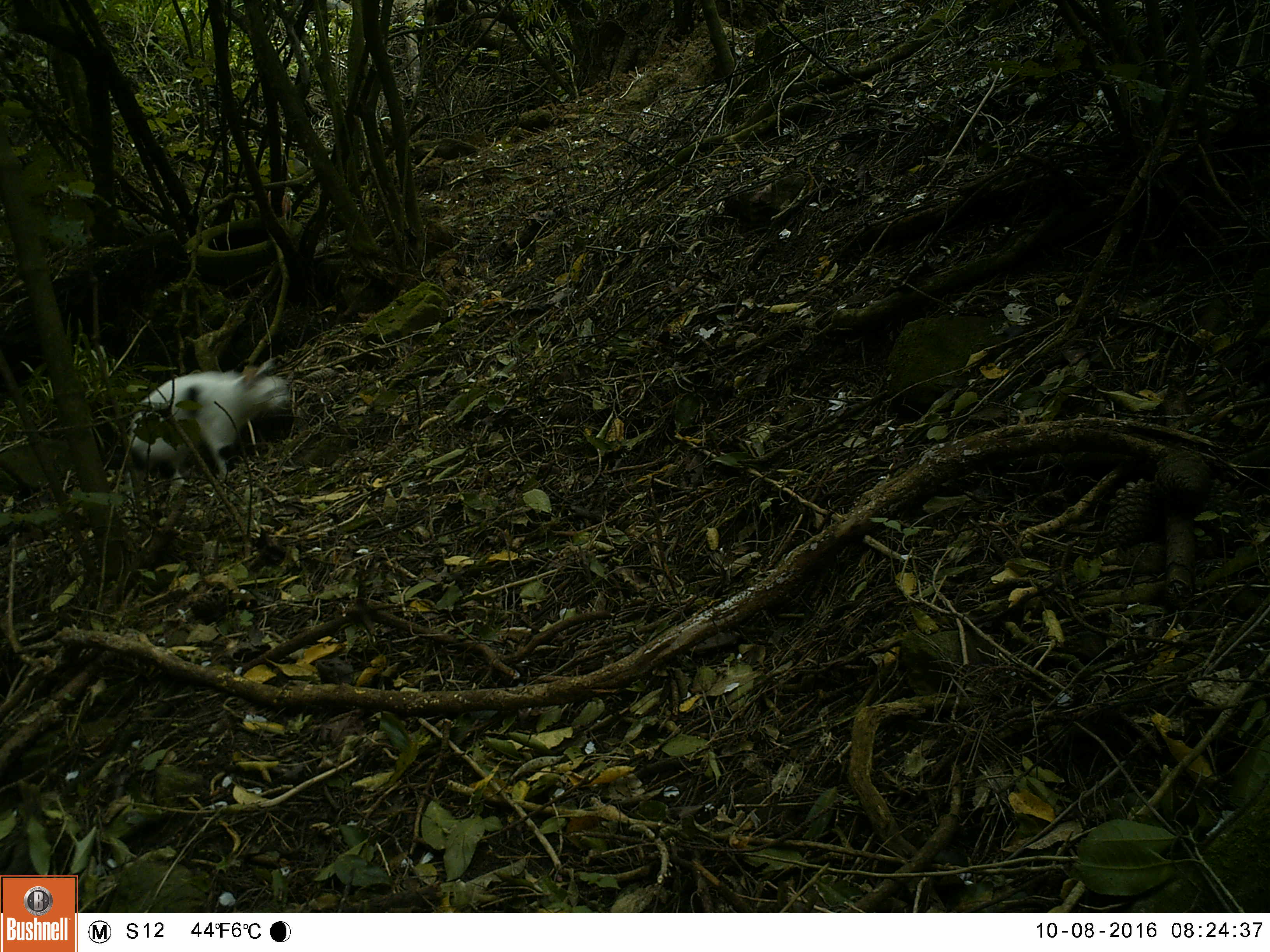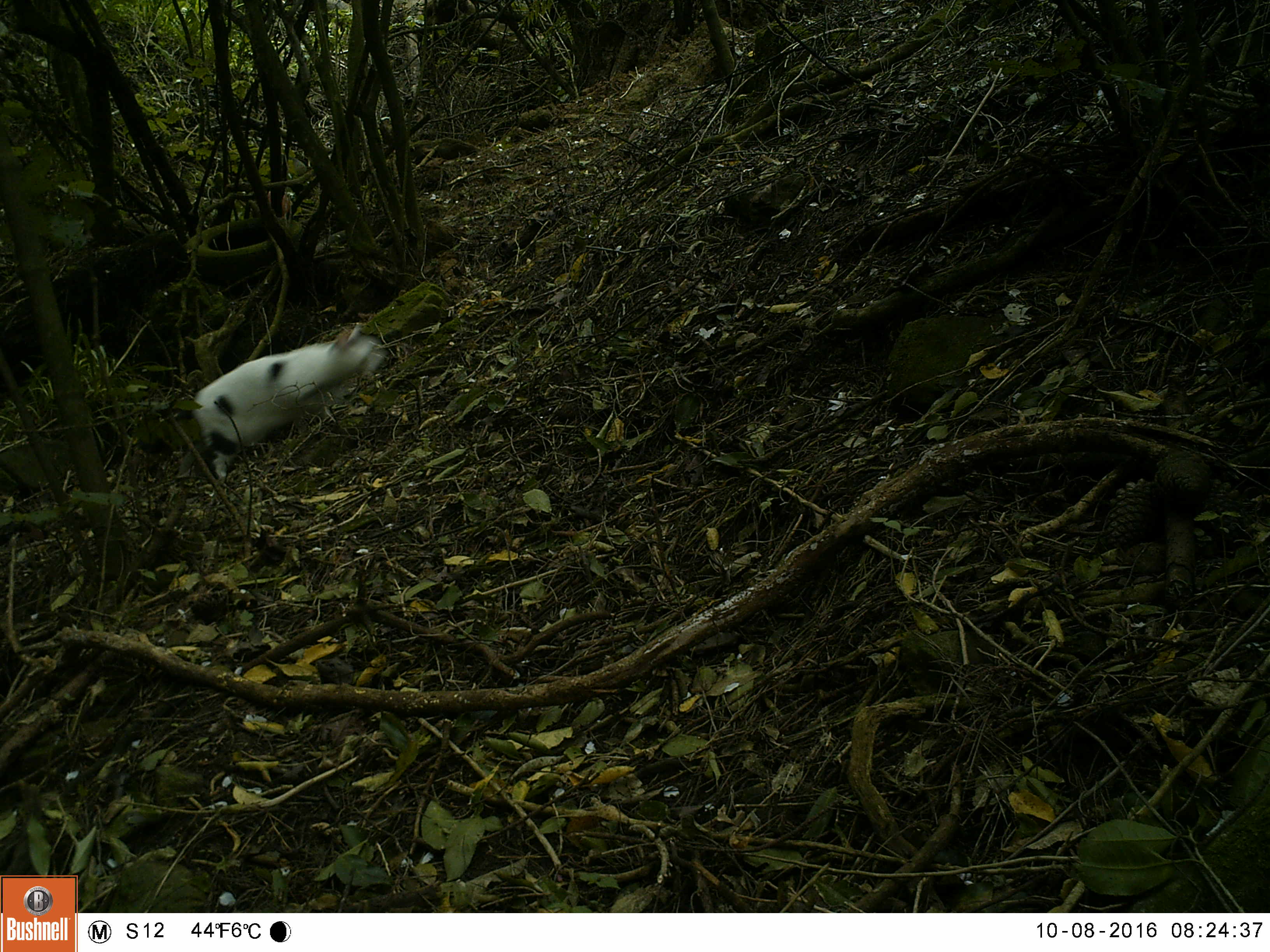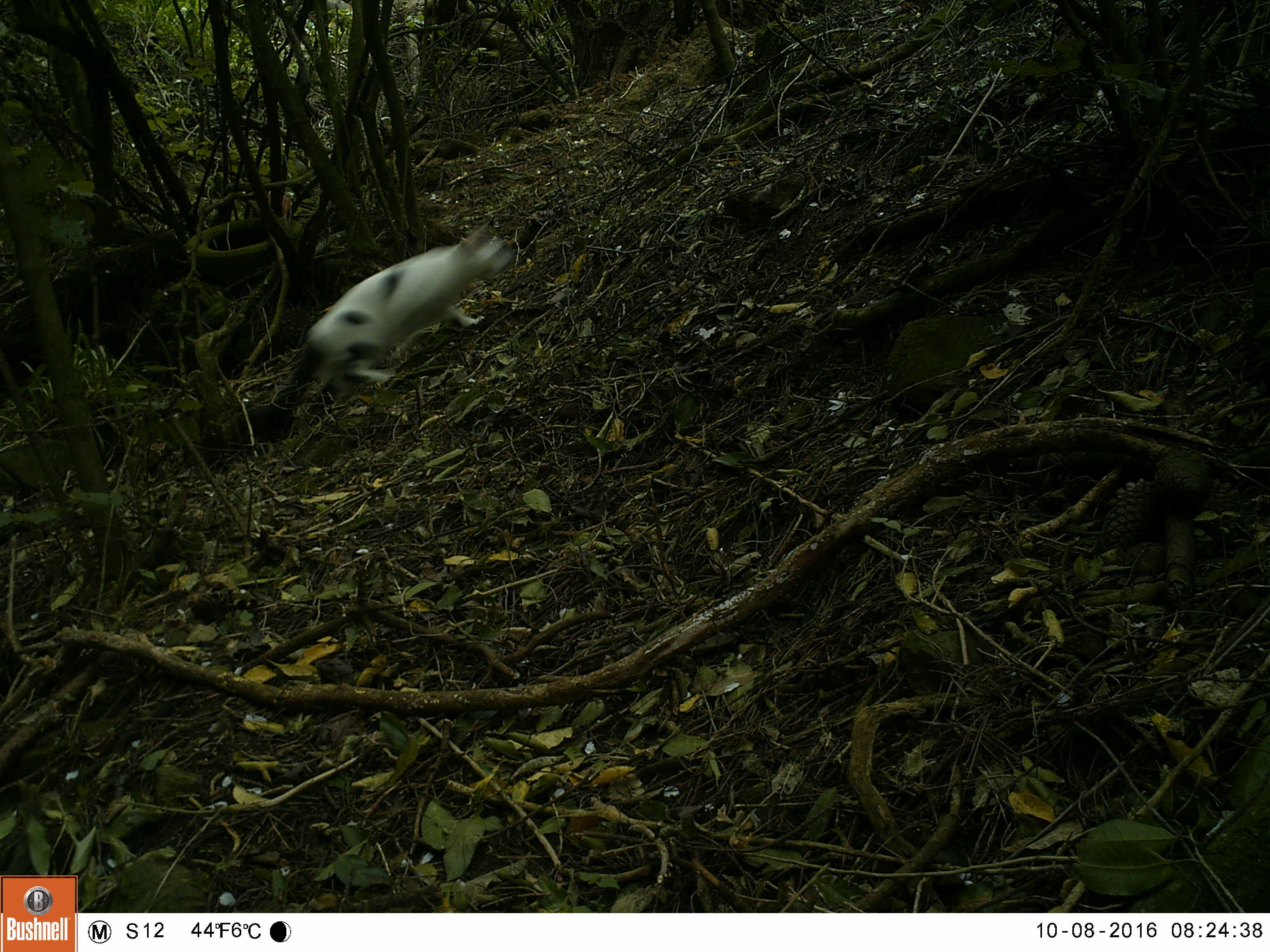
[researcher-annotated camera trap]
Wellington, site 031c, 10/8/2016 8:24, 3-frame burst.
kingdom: Animalia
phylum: Chordata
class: Mammalia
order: Carnivora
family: Felidae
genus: Felis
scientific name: Felis catus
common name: cat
Cat (Felis catus).